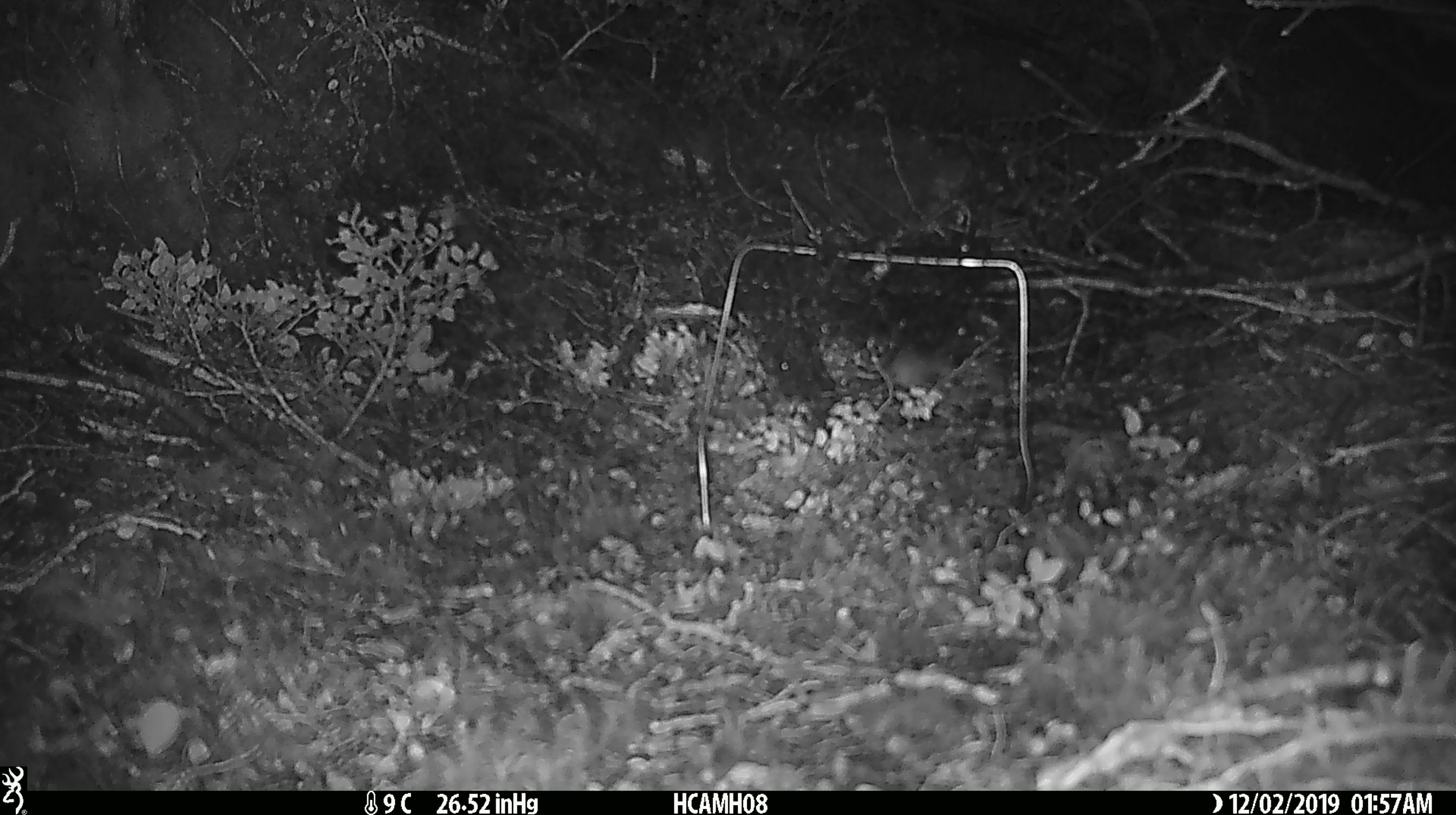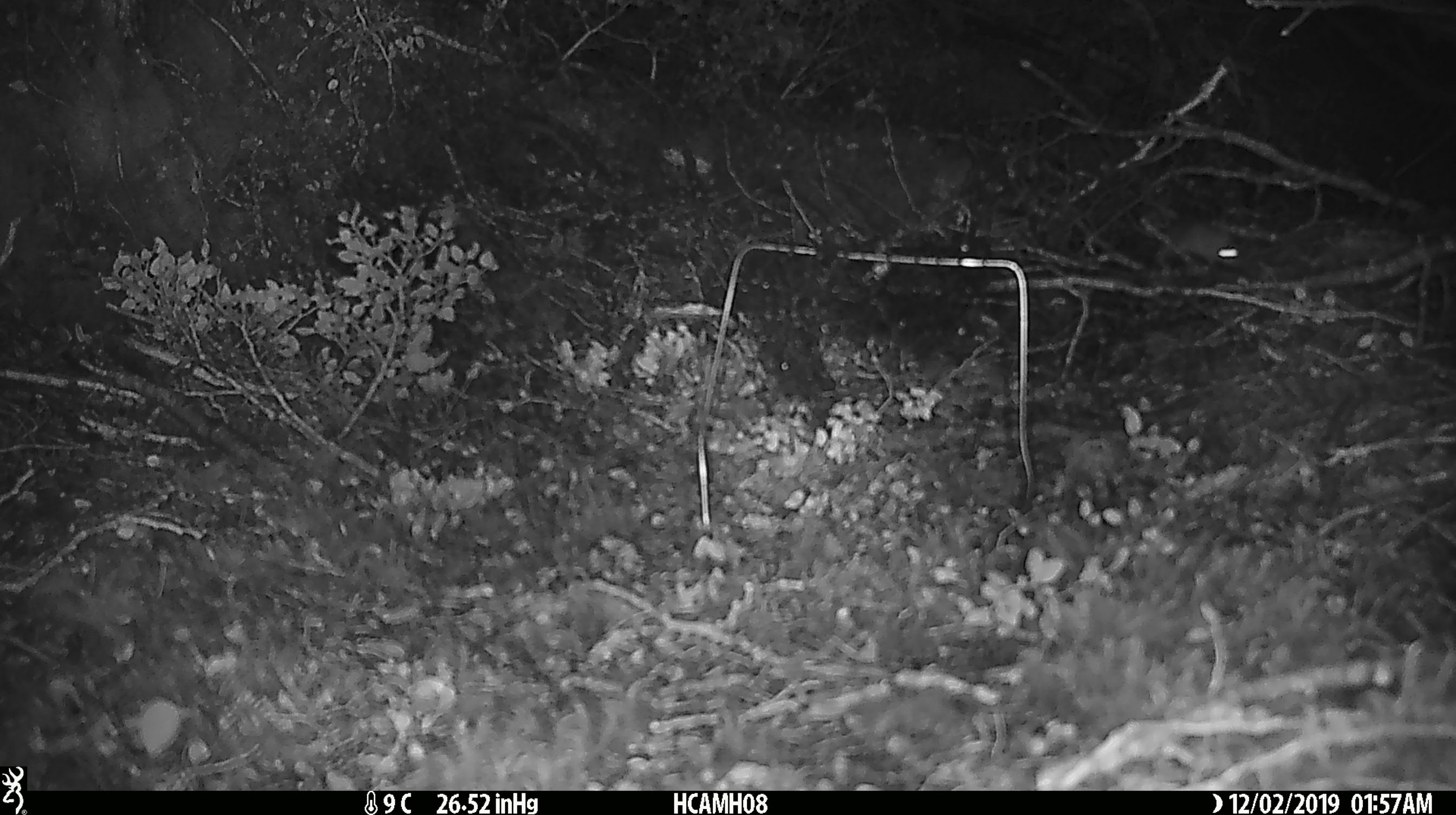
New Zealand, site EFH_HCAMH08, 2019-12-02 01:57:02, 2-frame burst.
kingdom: Animalia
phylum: Chordata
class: Mammalia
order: Rodentia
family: Muridae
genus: Mus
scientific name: Mus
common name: mouse